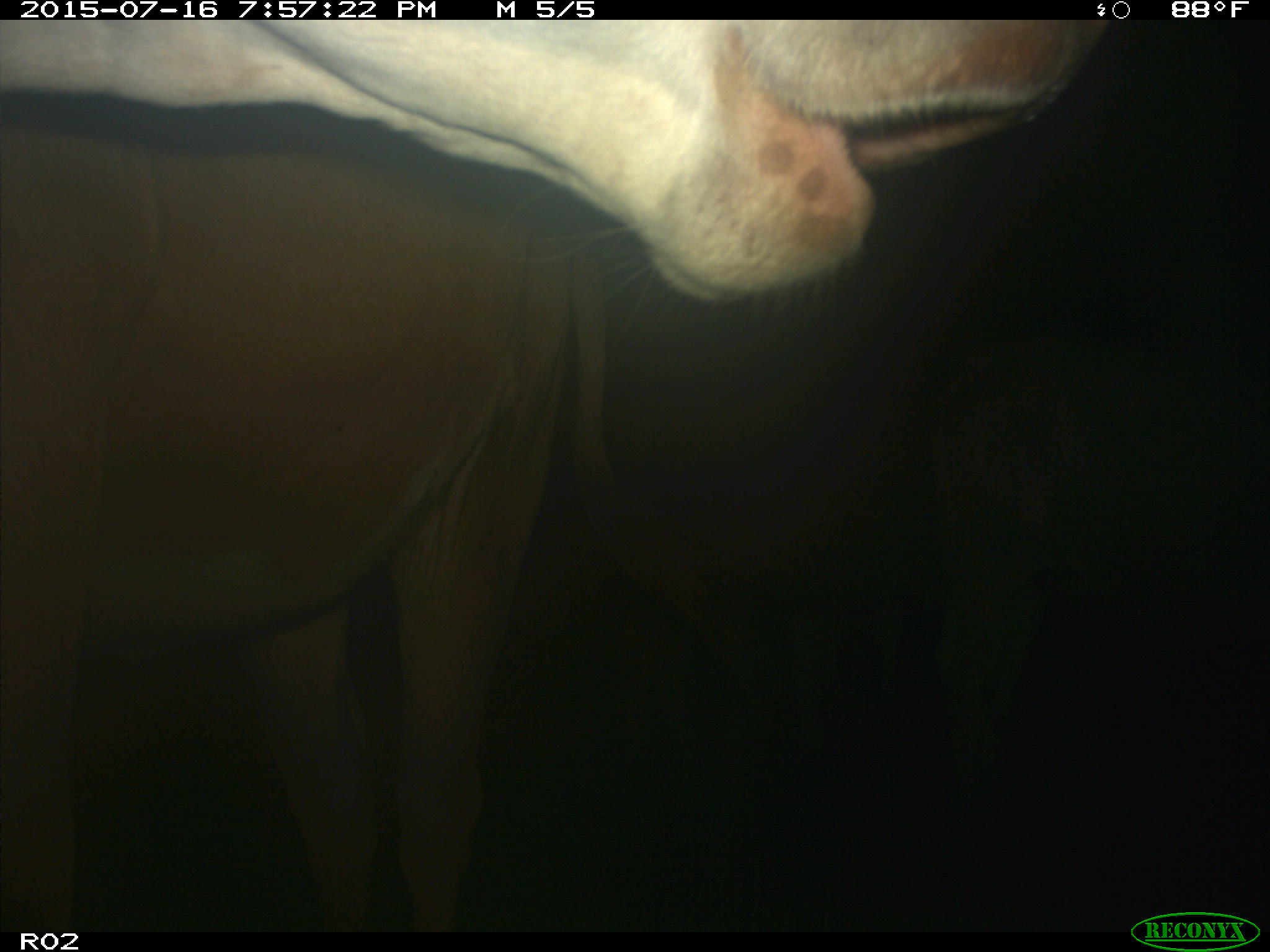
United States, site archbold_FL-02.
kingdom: Animalia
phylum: Chordata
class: Mammalia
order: Artiodactyla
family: Bovidae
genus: Bos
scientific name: Bos taurus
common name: domestic cow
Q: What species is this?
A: Bos taurus (domestic cow).